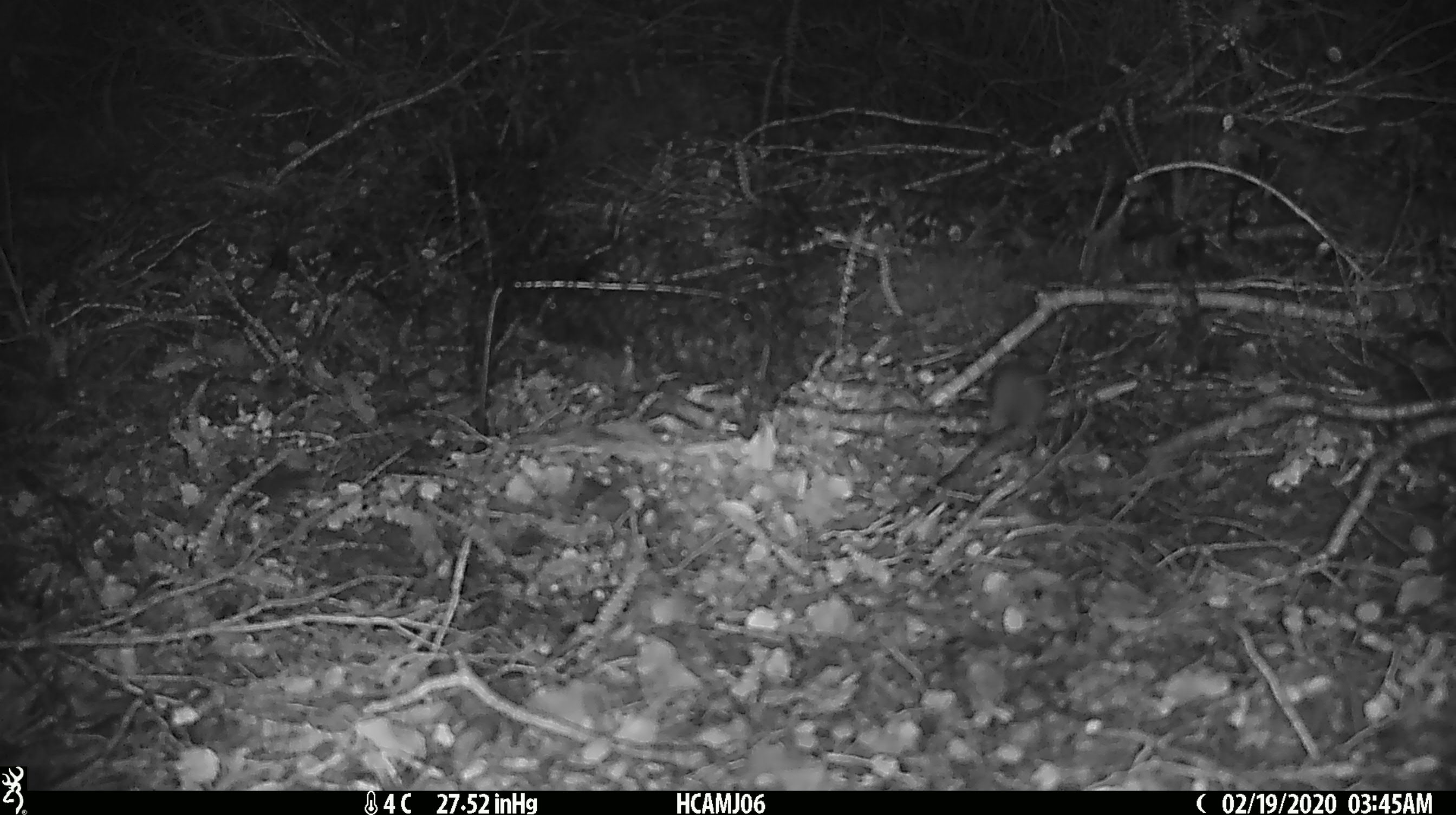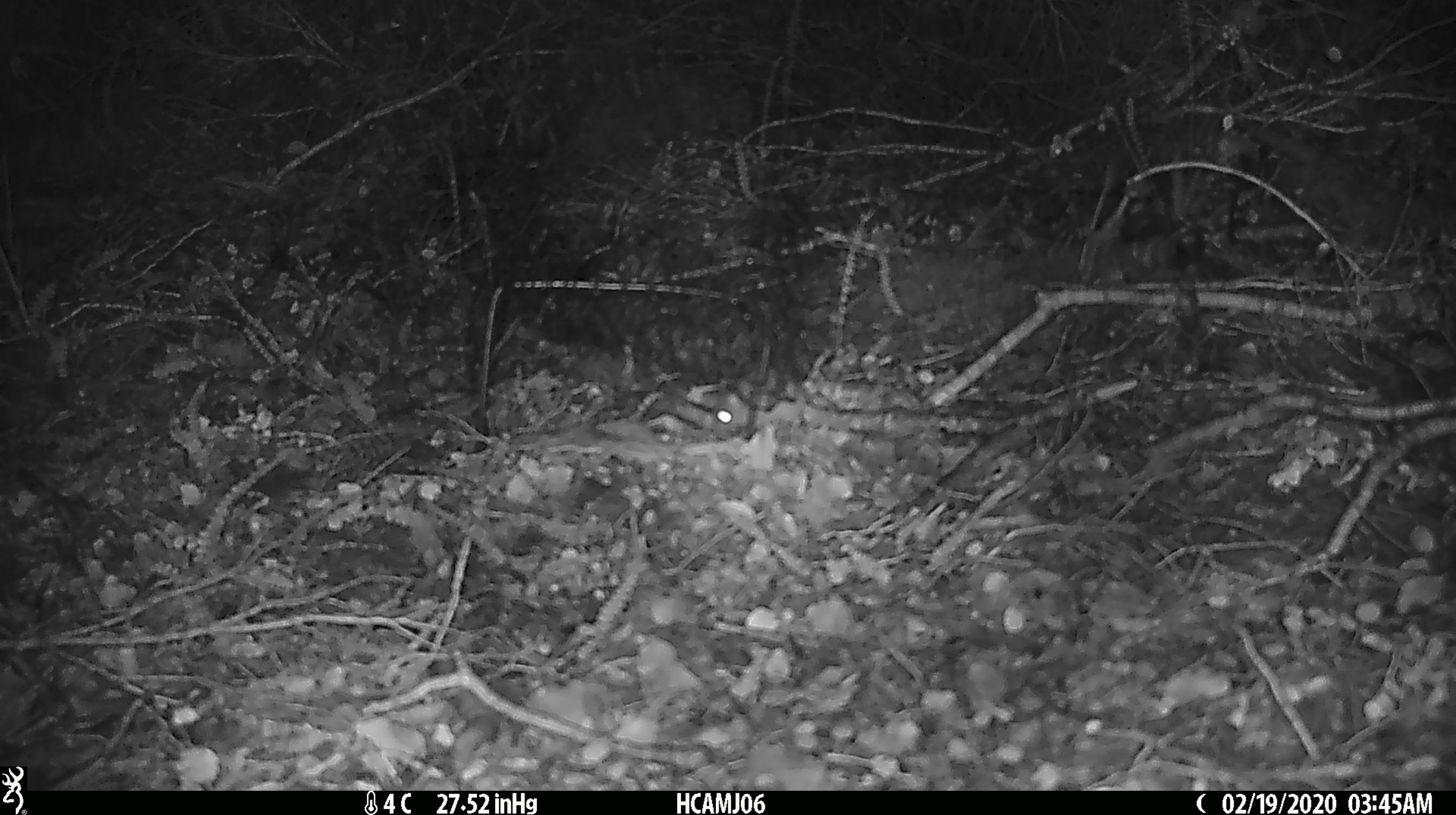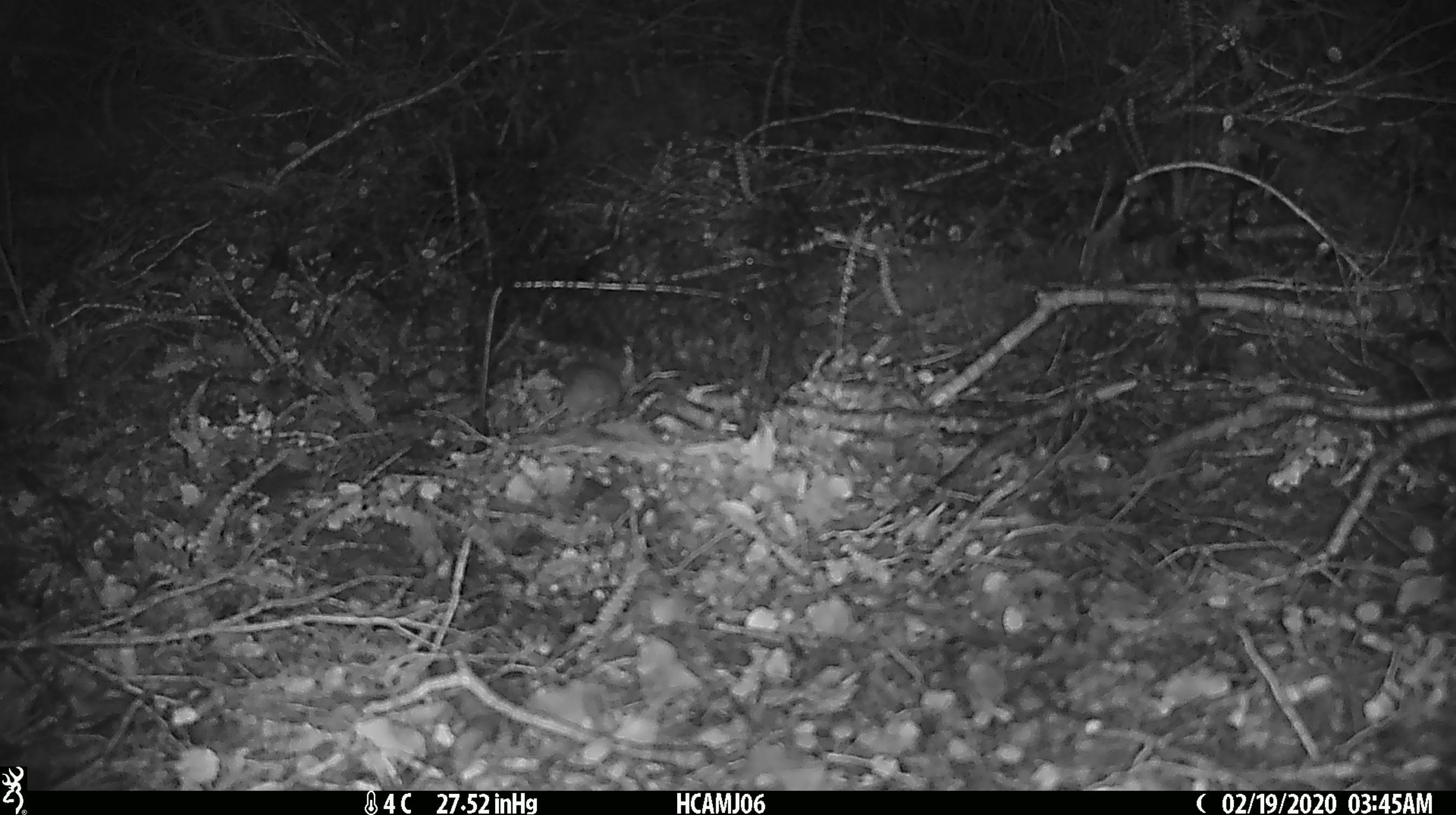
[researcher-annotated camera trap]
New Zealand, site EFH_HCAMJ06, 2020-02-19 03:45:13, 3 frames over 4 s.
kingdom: Animalia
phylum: Chordata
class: Mammalia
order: Rodentia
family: Muridae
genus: Mus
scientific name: Mus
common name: mouse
Mouse (Mus).